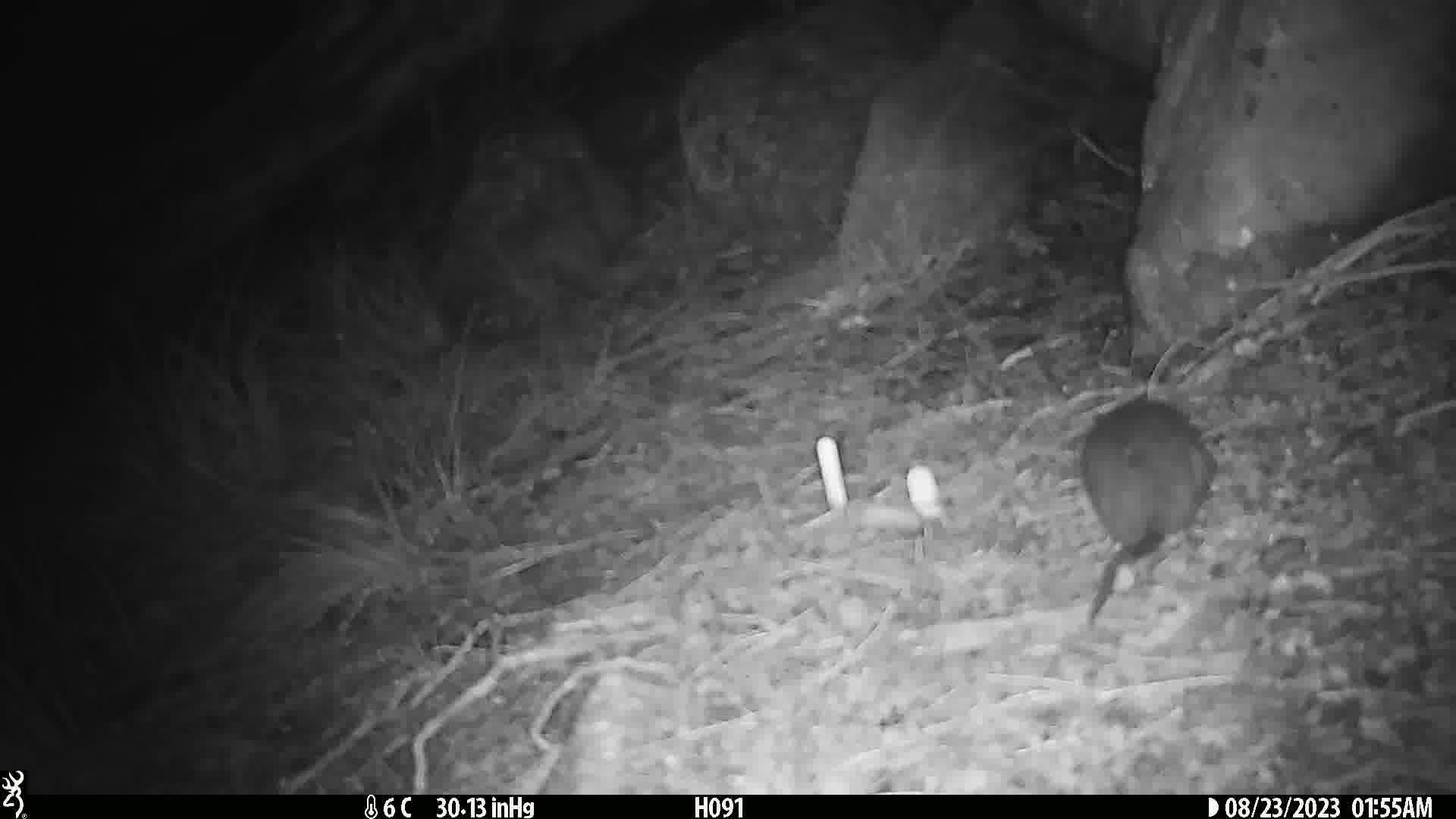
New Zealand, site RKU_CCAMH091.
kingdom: Animalia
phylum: Chordata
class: Mammalia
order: Rodentia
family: Muridae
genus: Rattus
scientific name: Rattus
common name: rat